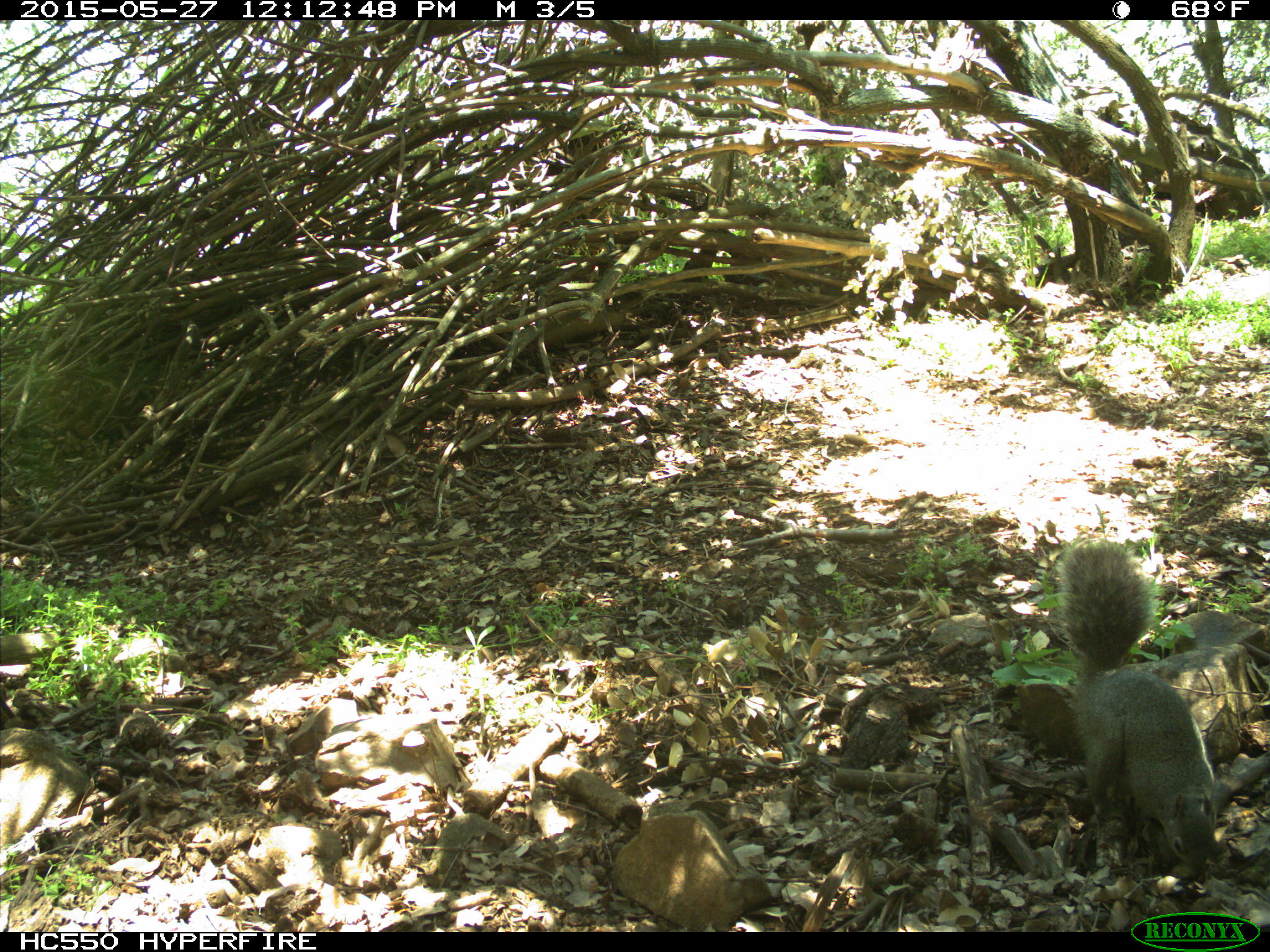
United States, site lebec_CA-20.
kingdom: Animalia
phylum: Chordata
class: Mammalia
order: Rodentia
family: Sciuridae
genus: Sciurus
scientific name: Sciurus carolinensis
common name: eastern gray squirrel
Sciurus carolinensis (eastern gray squirrel).